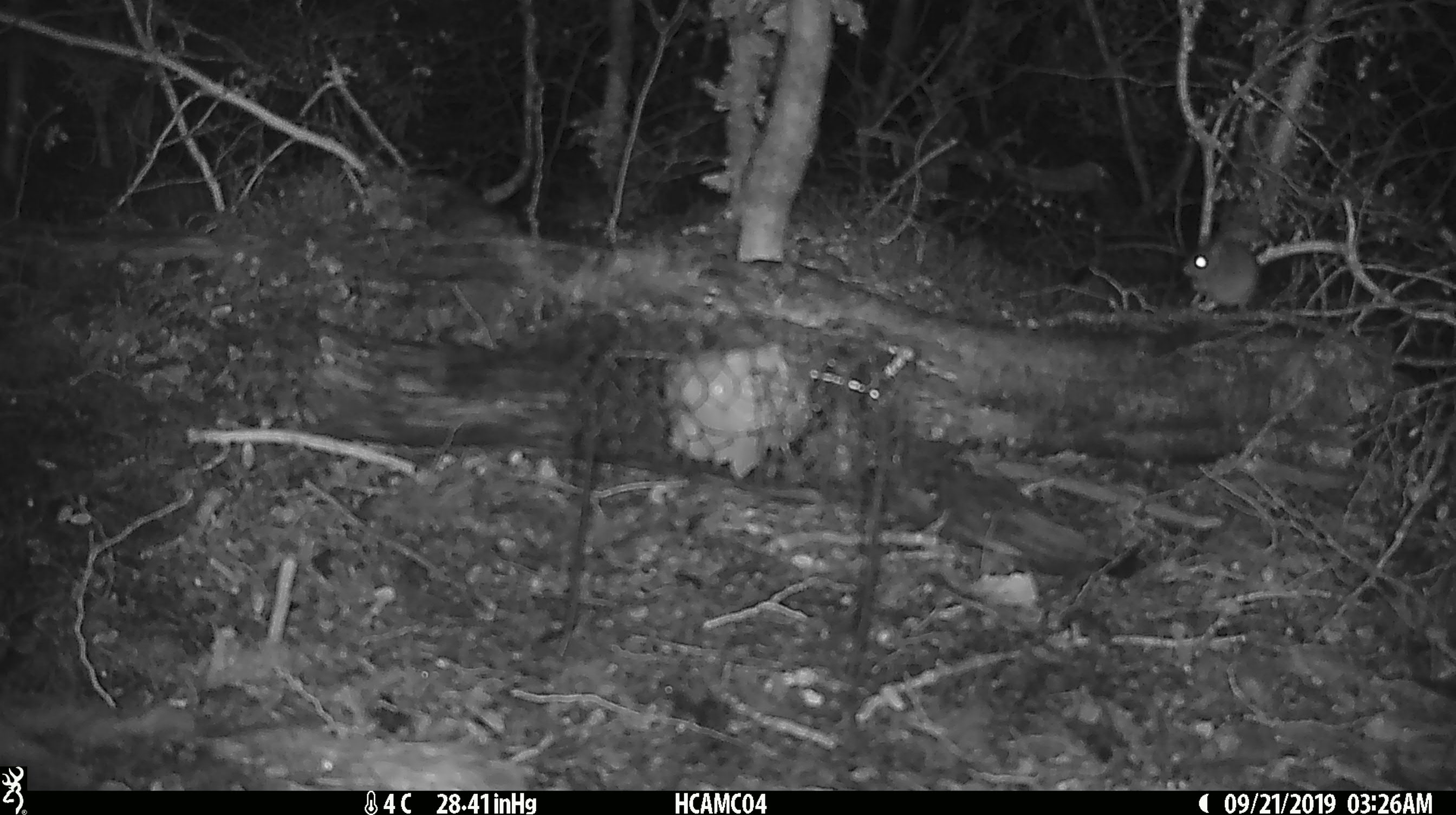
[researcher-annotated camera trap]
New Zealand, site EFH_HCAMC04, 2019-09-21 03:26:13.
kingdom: Animalia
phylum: Chordata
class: Mammalia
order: Rodentia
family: Muridae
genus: Mus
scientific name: Mus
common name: mouse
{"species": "mouse (Mus)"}